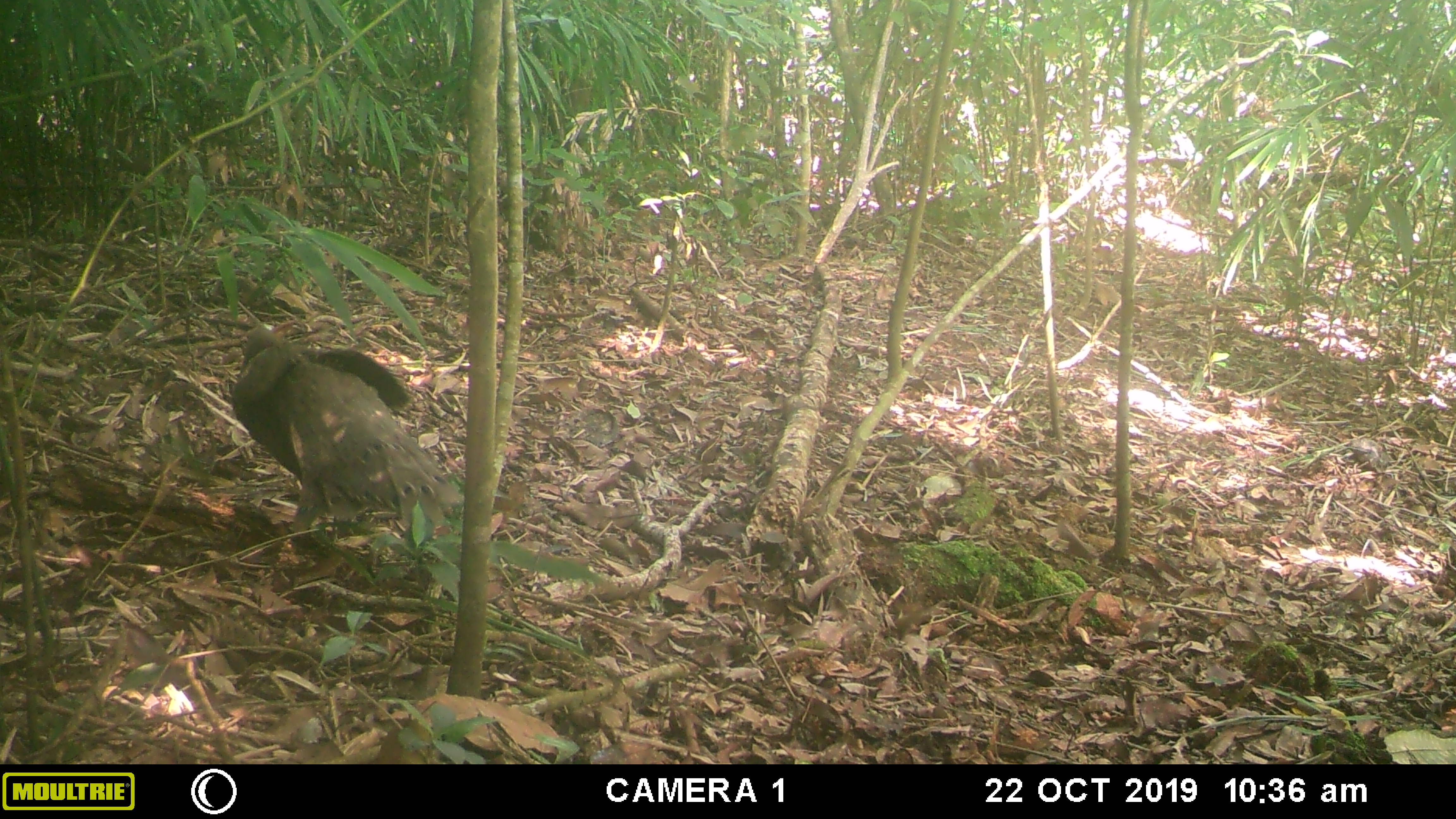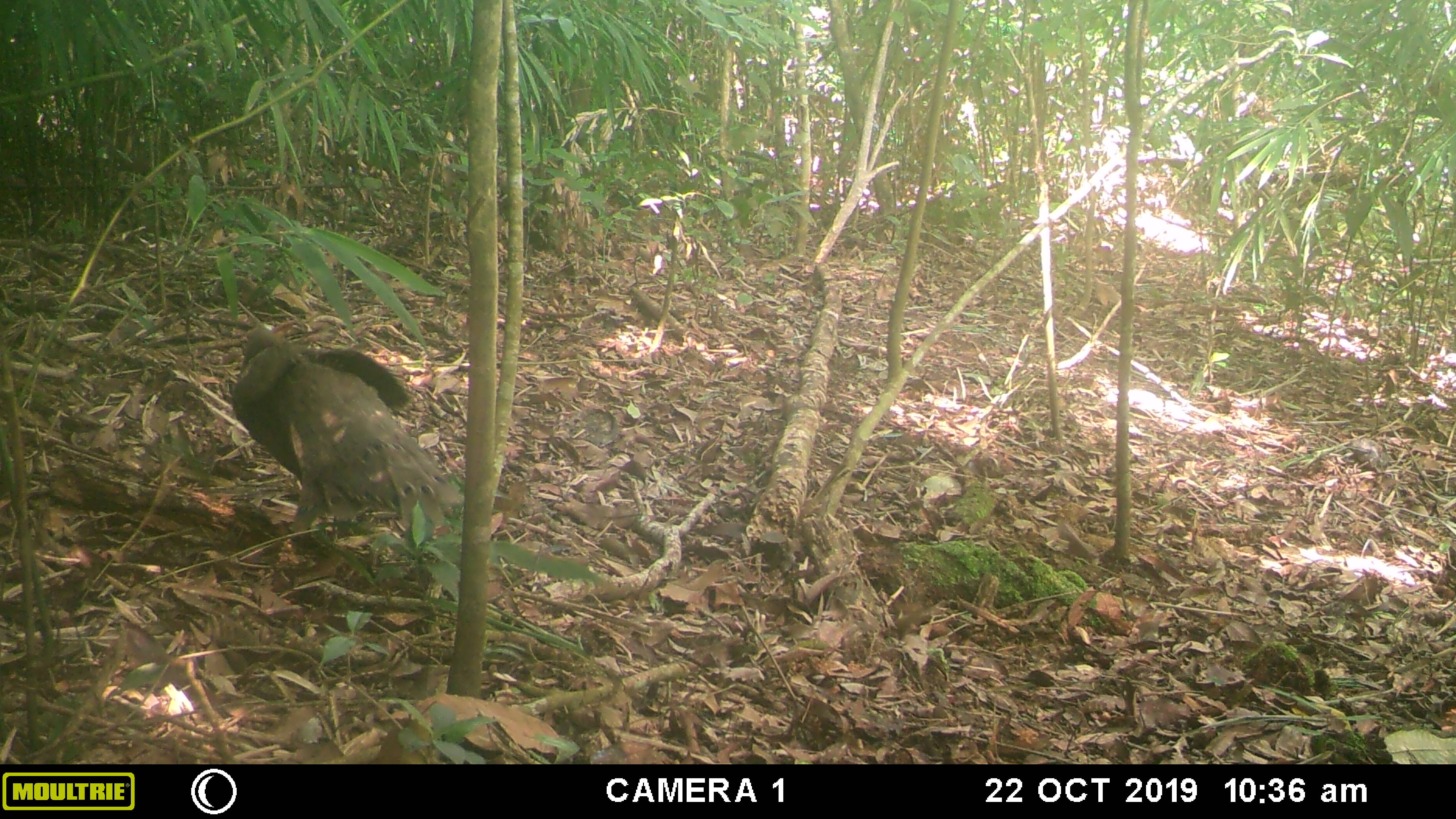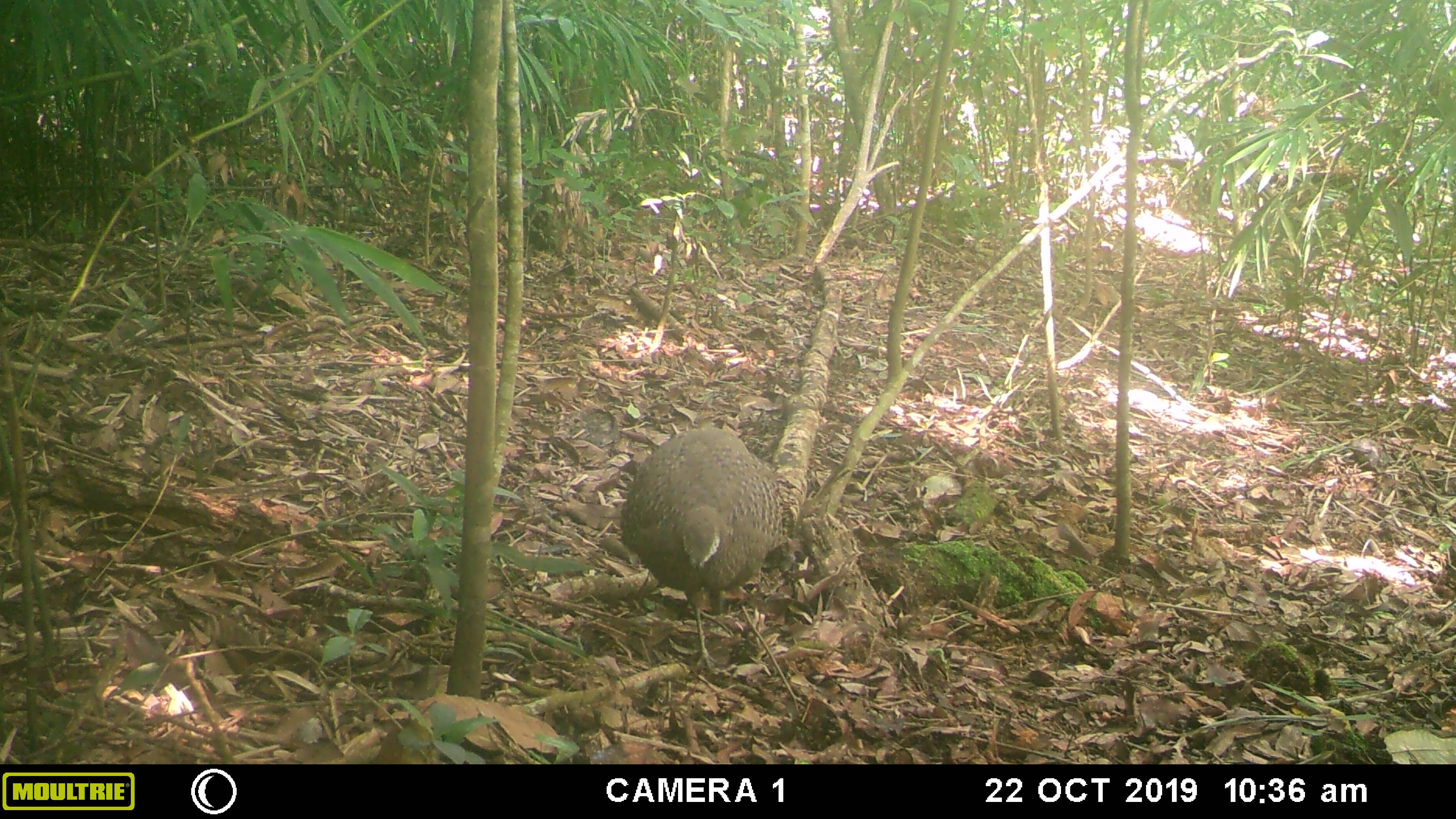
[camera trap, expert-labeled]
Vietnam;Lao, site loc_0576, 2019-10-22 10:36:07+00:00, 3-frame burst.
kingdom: Animalia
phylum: Chordata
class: Aves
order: Galliformes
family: Phasianidae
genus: Polyplectron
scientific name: Polyplectron bicalcaratum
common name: gray peacock-pheasant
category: grey peacock pheasant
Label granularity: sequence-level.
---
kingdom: Animalia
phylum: Chordata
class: Mammalia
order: Rodentia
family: Sciuridae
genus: Dremomys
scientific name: Dremomys rufigenis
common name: red-cheeked squirrel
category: red cheeked squirrel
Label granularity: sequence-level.